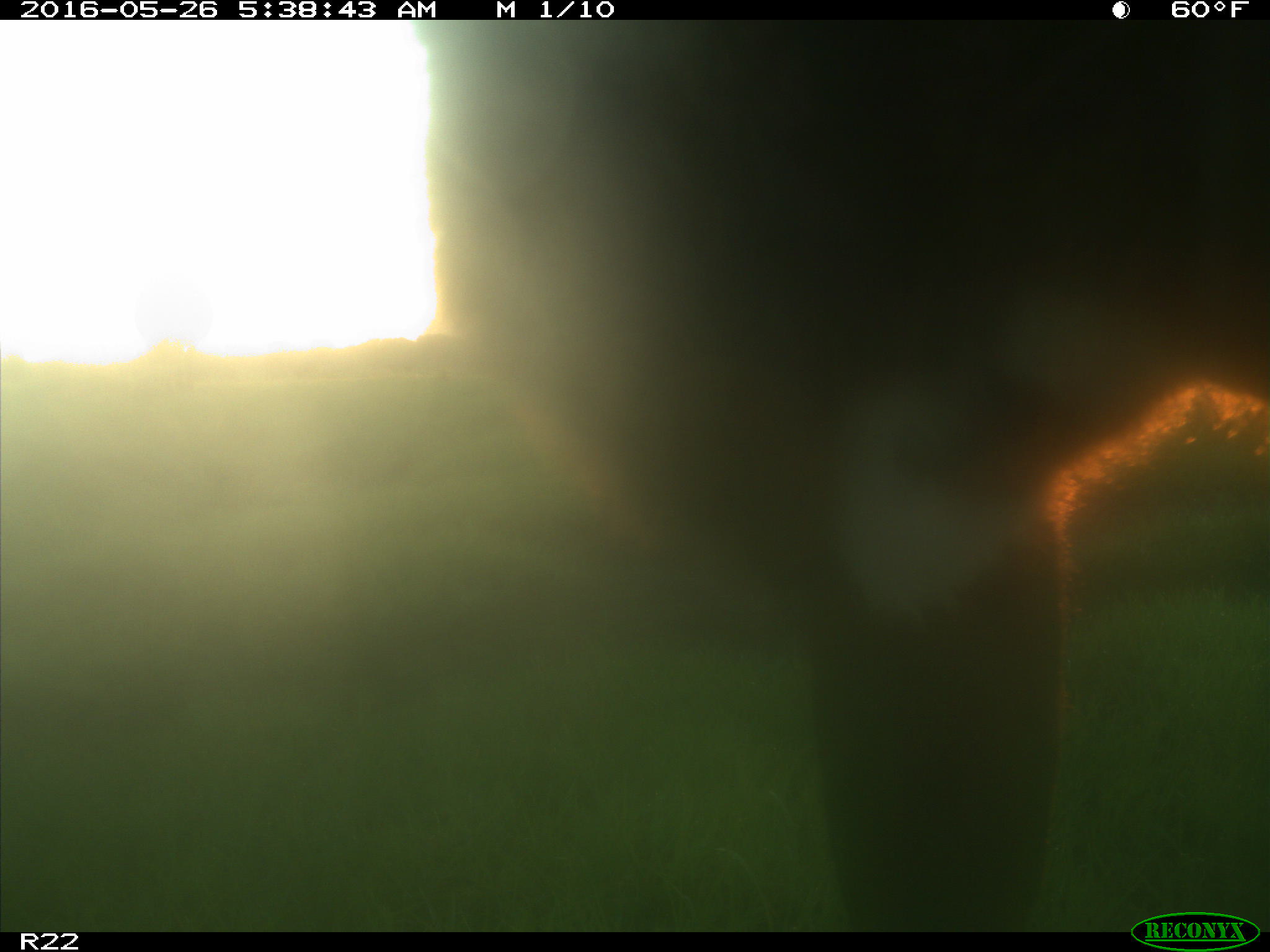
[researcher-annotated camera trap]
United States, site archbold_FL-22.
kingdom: Animalia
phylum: Chordata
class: Mammalia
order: Artiodactyla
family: Bovidae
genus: Bos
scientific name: Bos taurus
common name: domestic cow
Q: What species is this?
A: Bos taurus (domestic cow).